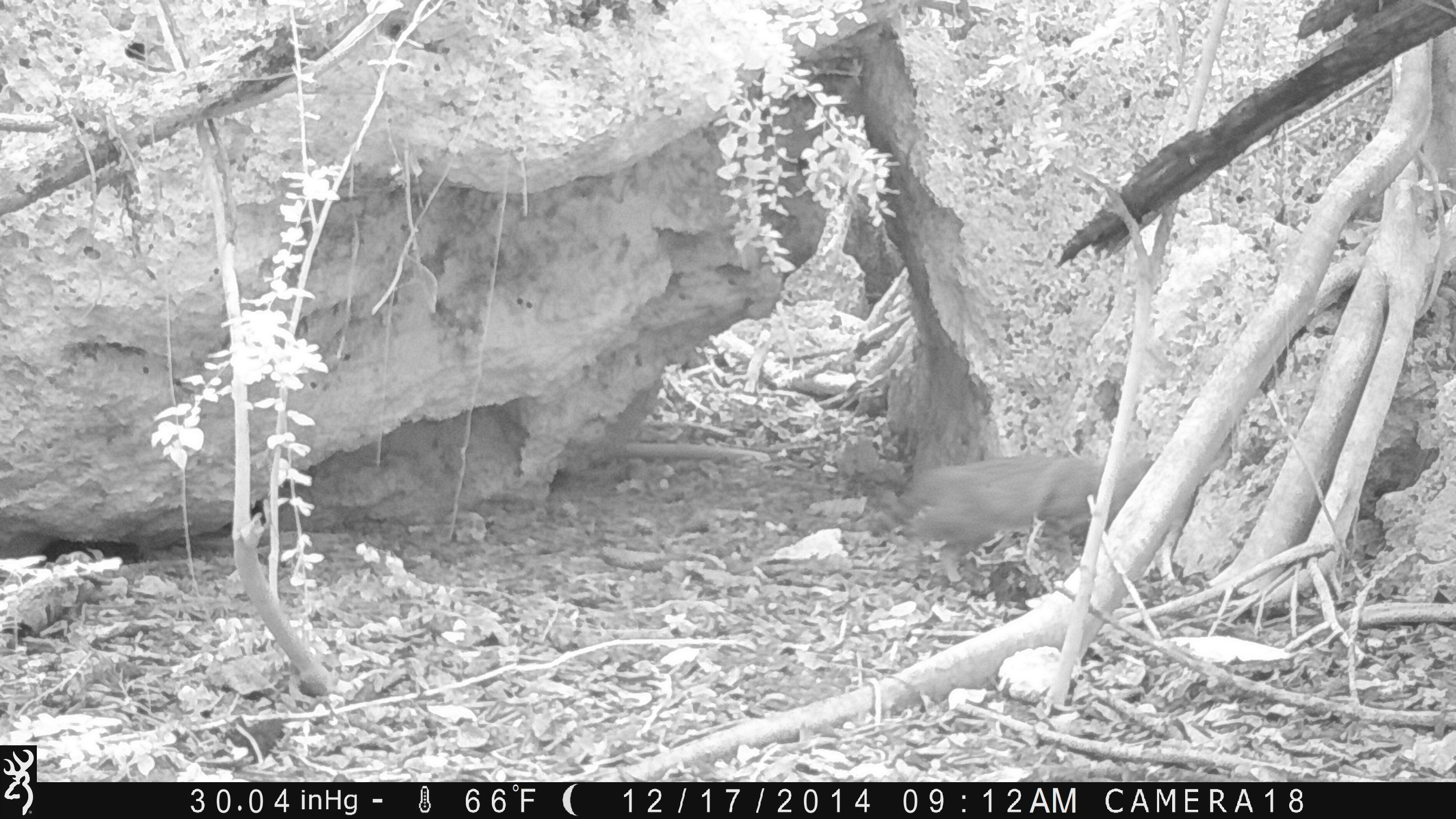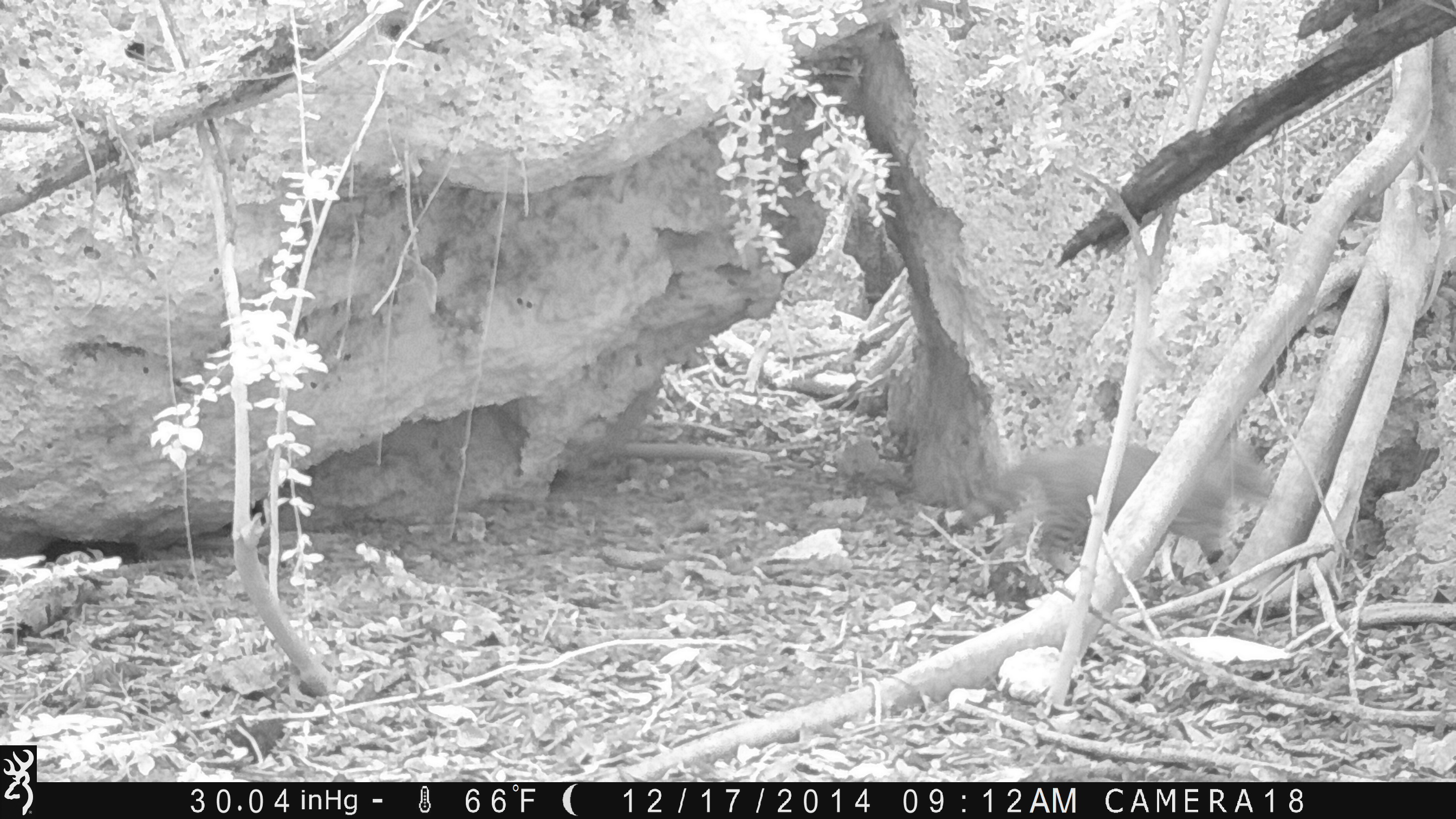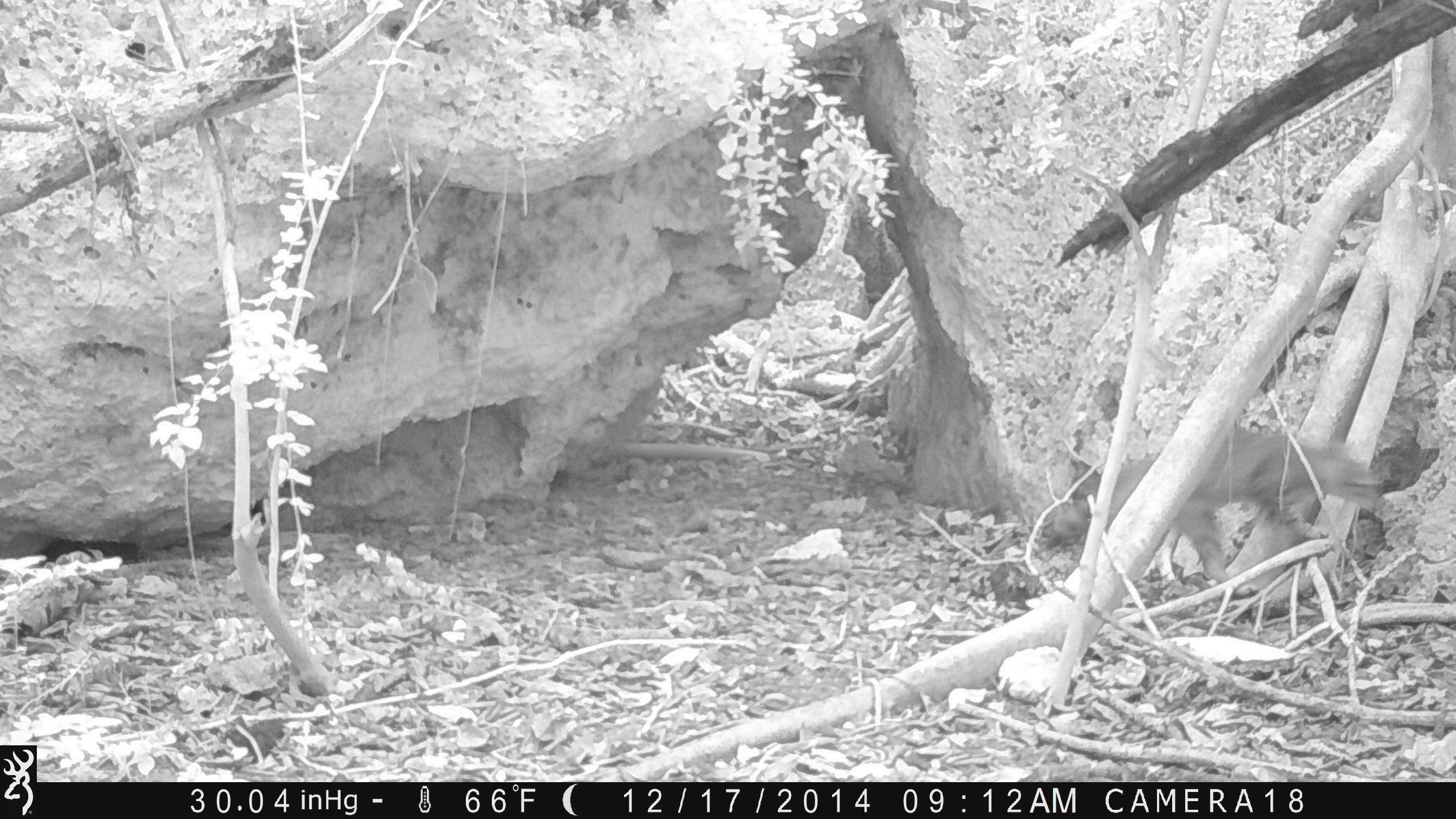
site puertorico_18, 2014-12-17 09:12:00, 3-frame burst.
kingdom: Animalia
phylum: Chordata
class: Mammalia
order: Carnivora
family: Felidae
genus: Felis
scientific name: Felis catus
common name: cat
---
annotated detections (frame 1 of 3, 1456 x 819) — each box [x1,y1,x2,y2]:
cat: [870,453,1138,585]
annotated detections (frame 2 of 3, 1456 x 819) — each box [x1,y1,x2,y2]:
cat: [967,439,1276,612]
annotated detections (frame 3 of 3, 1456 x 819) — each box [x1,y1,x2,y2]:
cat: [1048,425,1392,589]